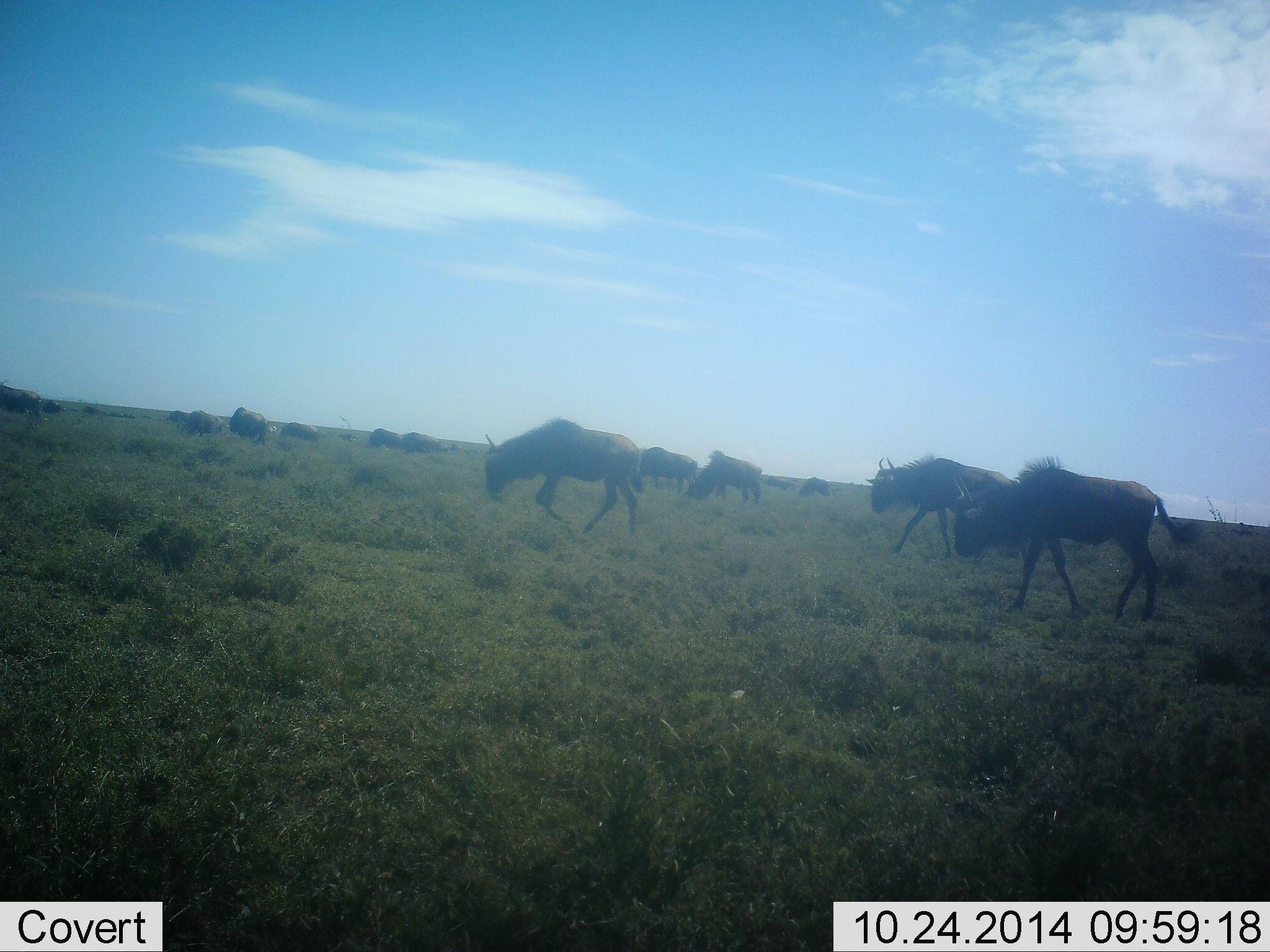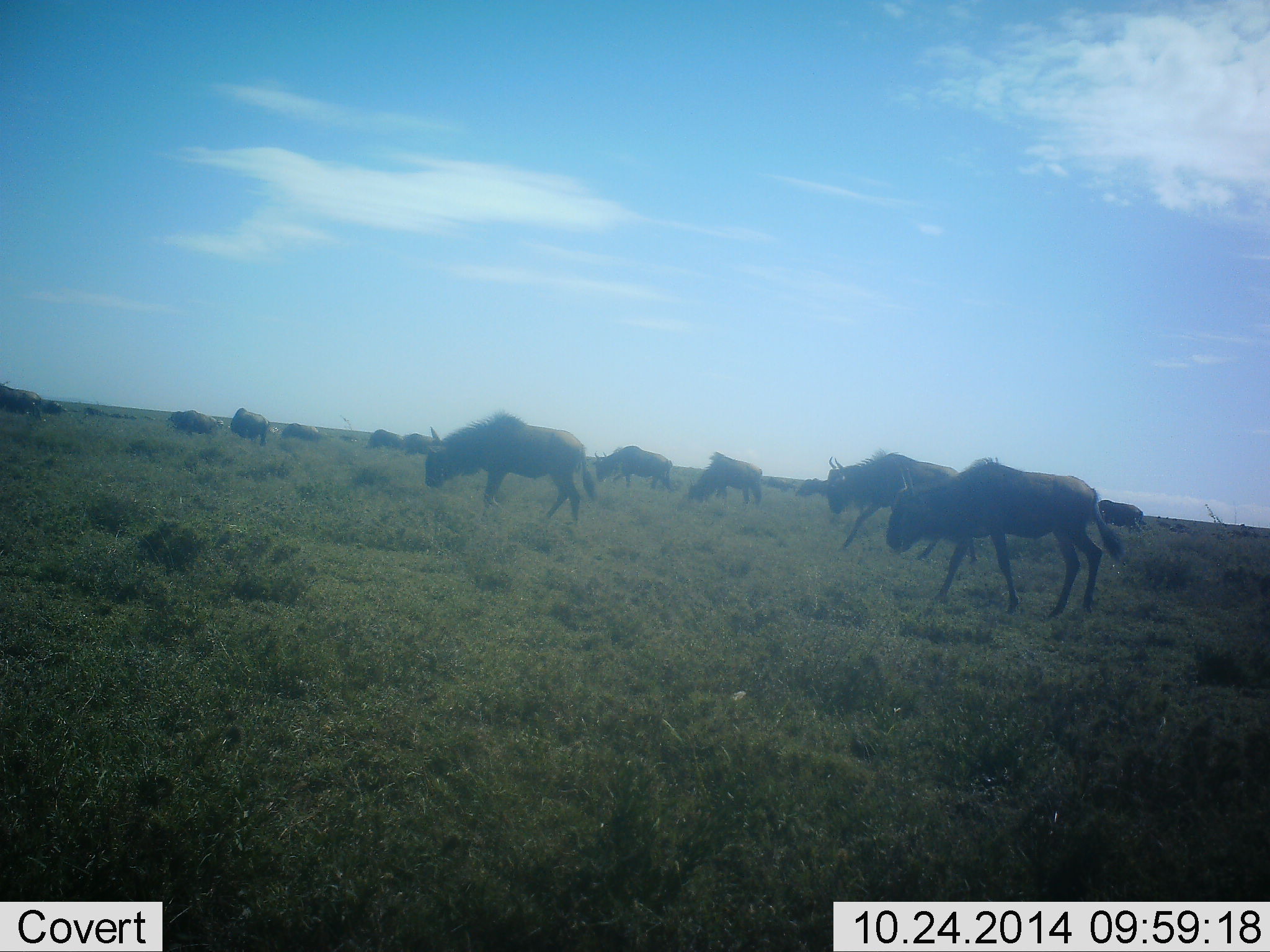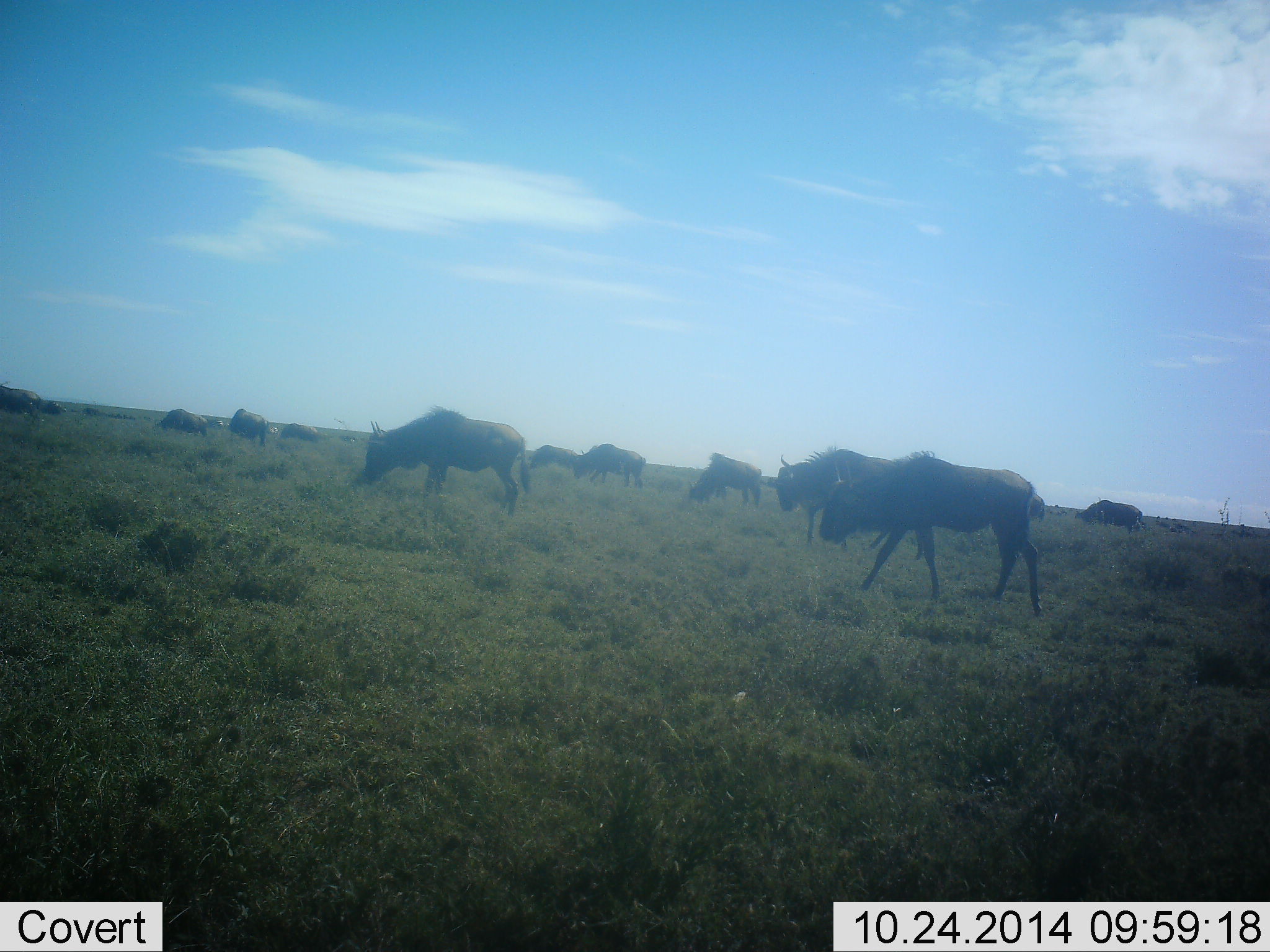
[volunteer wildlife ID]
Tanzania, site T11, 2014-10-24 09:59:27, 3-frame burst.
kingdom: Animalia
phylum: Chordata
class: Mammalia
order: Artiodactyla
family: Bovidae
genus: Connochaetes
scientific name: Connochaetes taurinus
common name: blue wildebeest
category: wildebeest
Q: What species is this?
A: Wildebeest (blue wildebeest) (Connochaetes taurinus).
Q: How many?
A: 11-50.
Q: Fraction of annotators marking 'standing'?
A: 20%.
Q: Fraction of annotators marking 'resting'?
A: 0%.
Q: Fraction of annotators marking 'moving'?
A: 80%.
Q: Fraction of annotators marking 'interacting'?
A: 0%.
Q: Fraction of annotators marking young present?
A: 0%.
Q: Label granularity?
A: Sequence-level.